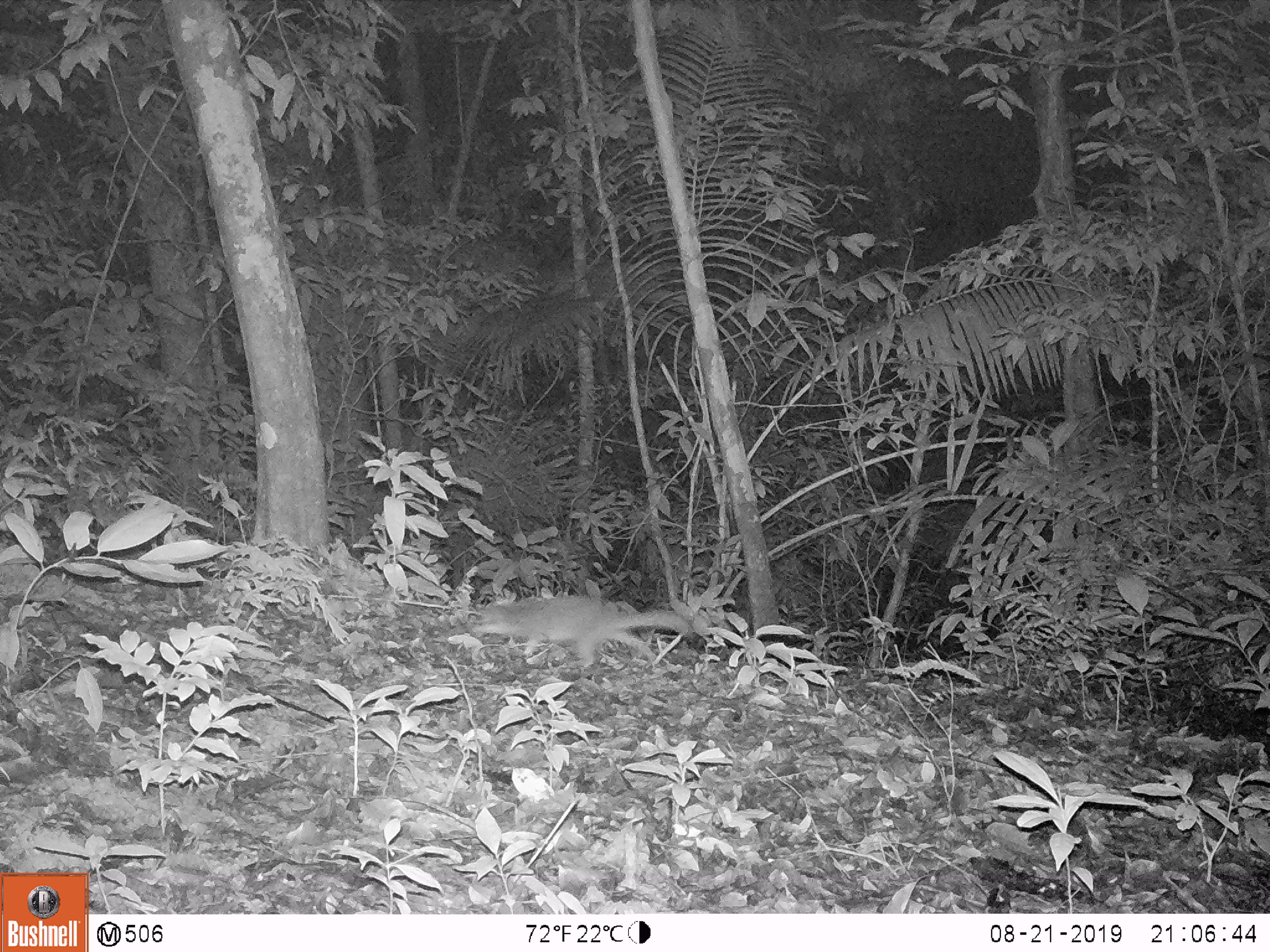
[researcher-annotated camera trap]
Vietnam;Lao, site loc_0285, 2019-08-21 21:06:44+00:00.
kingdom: Animalia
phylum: Chordata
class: Mammalia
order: Carnivora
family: Mustelidae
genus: Melogale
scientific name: Melogale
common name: ferret badger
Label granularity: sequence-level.